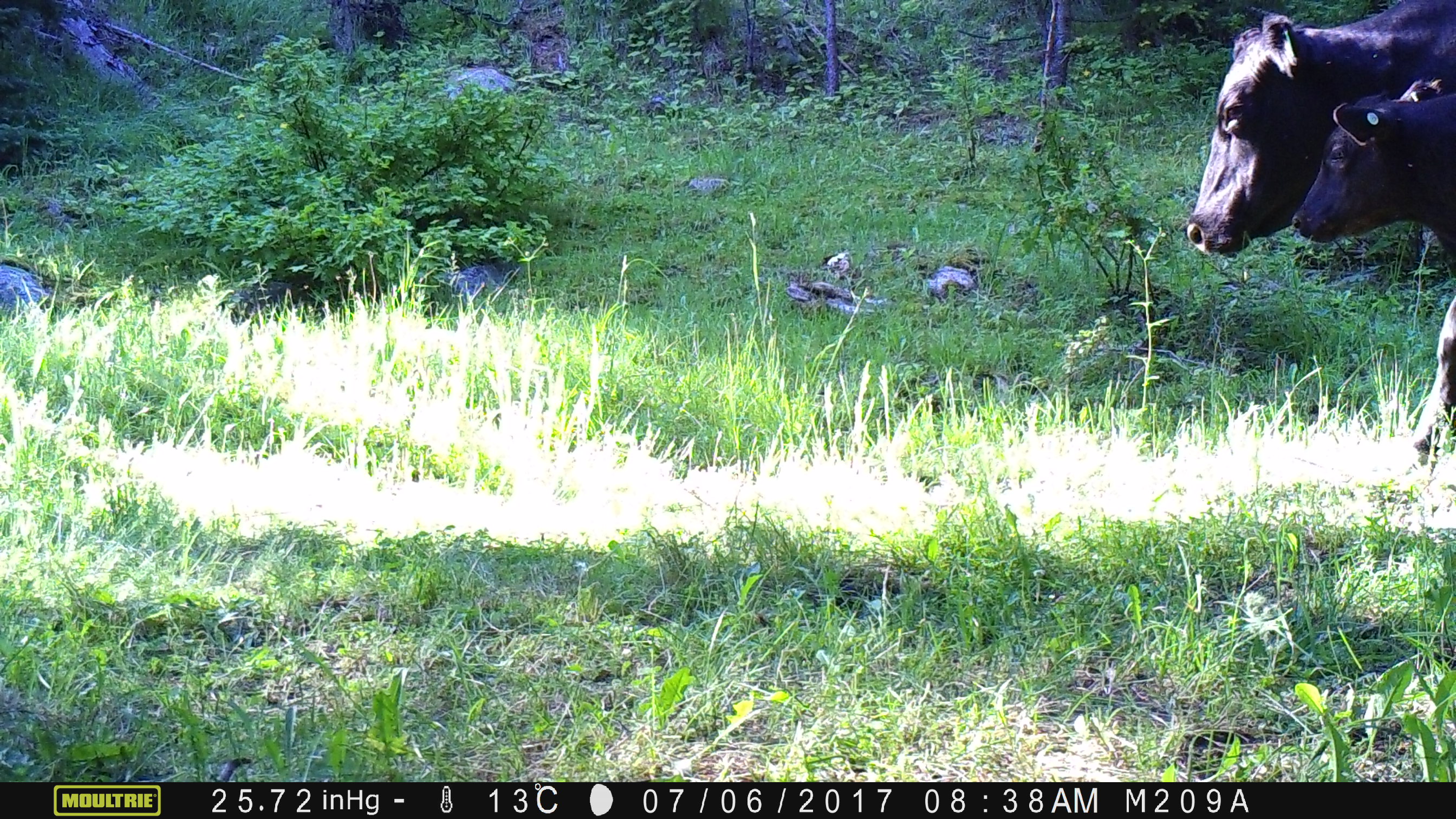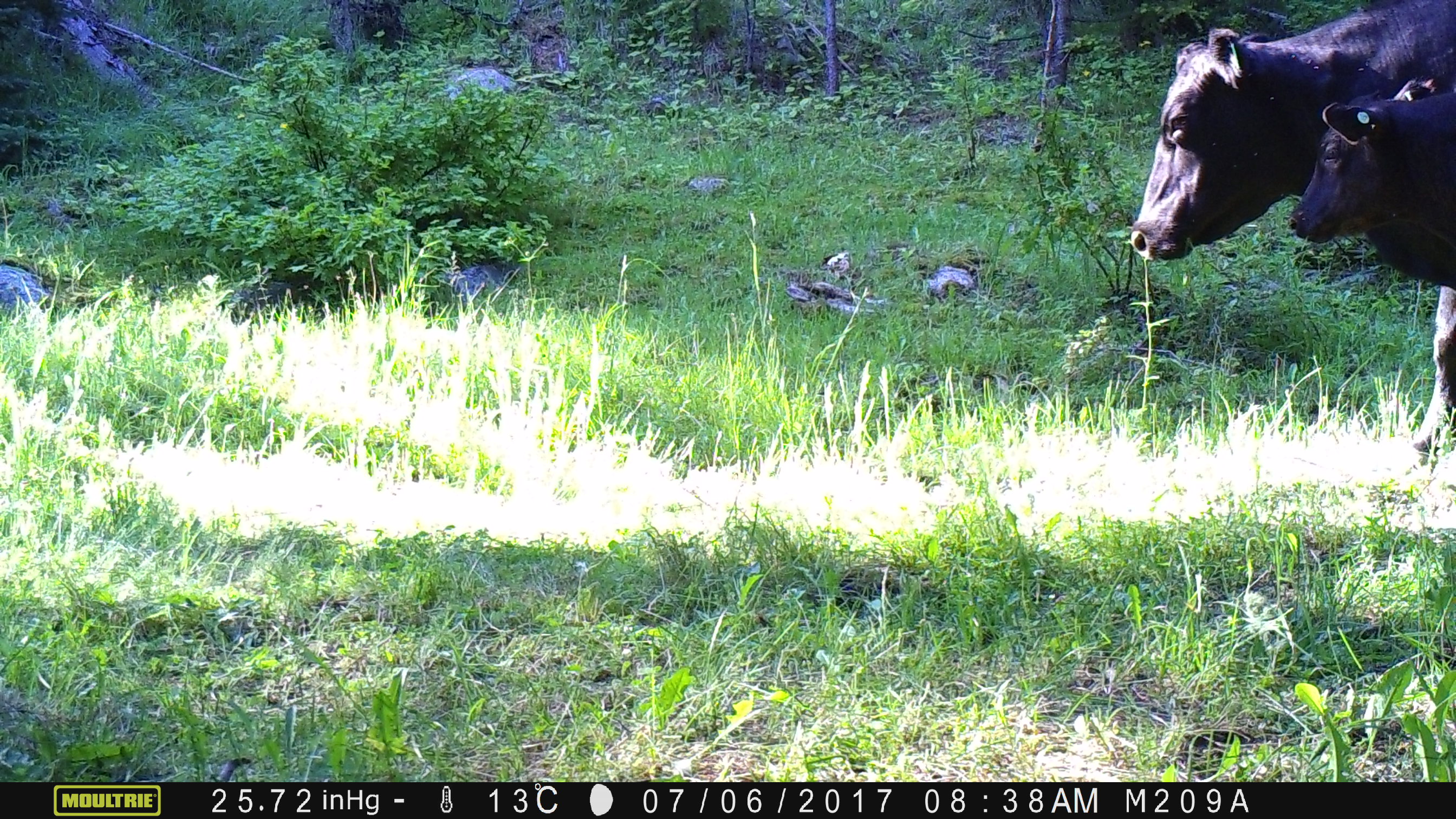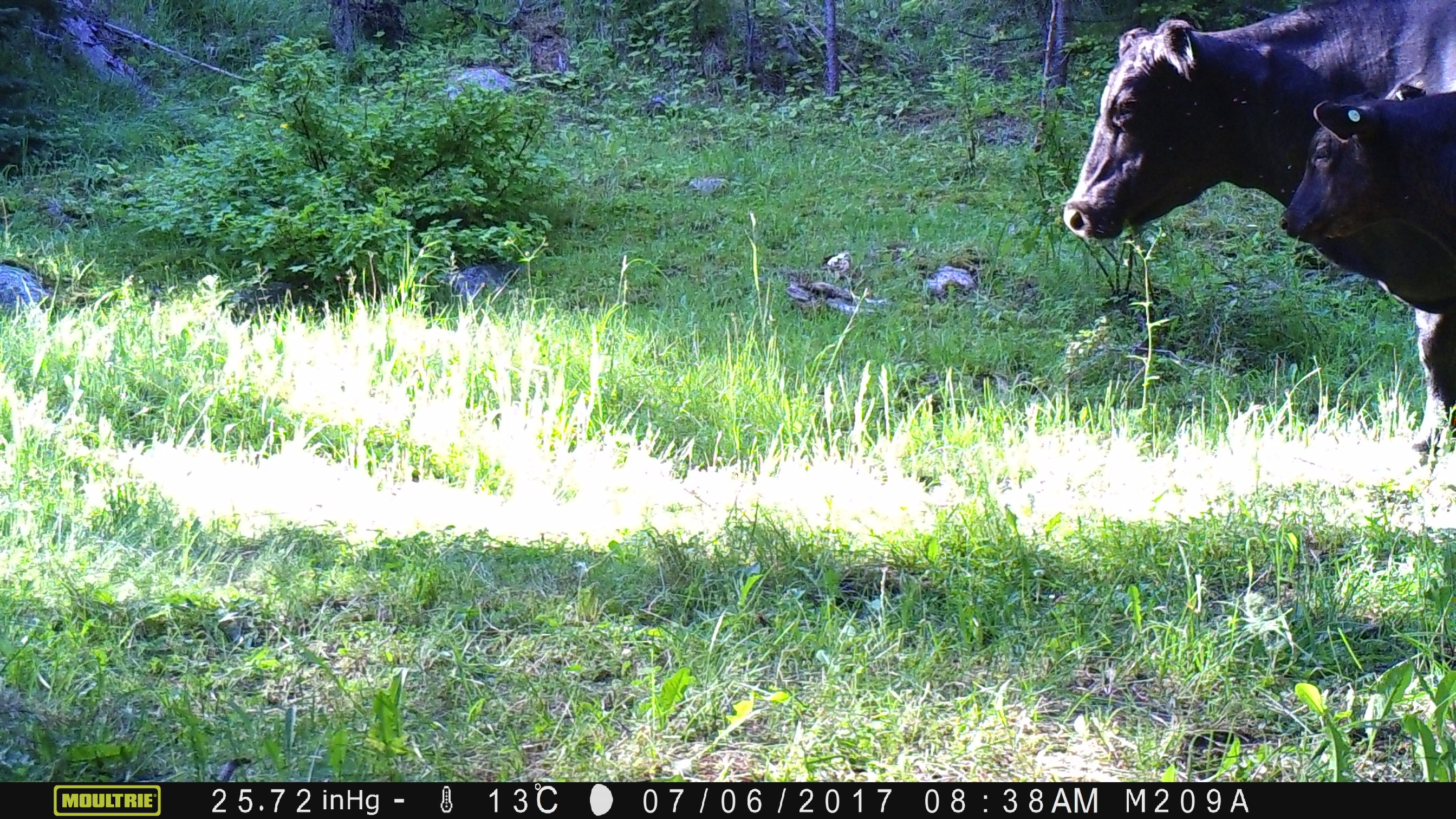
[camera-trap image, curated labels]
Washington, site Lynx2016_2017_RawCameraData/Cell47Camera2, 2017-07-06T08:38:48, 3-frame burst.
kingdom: Animalia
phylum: Chordata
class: Mammalia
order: Artiodactyla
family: Bovidae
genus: Bos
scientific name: Bos taurus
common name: domestic cattle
Domestic cattle (Bos taurus). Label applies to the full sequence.